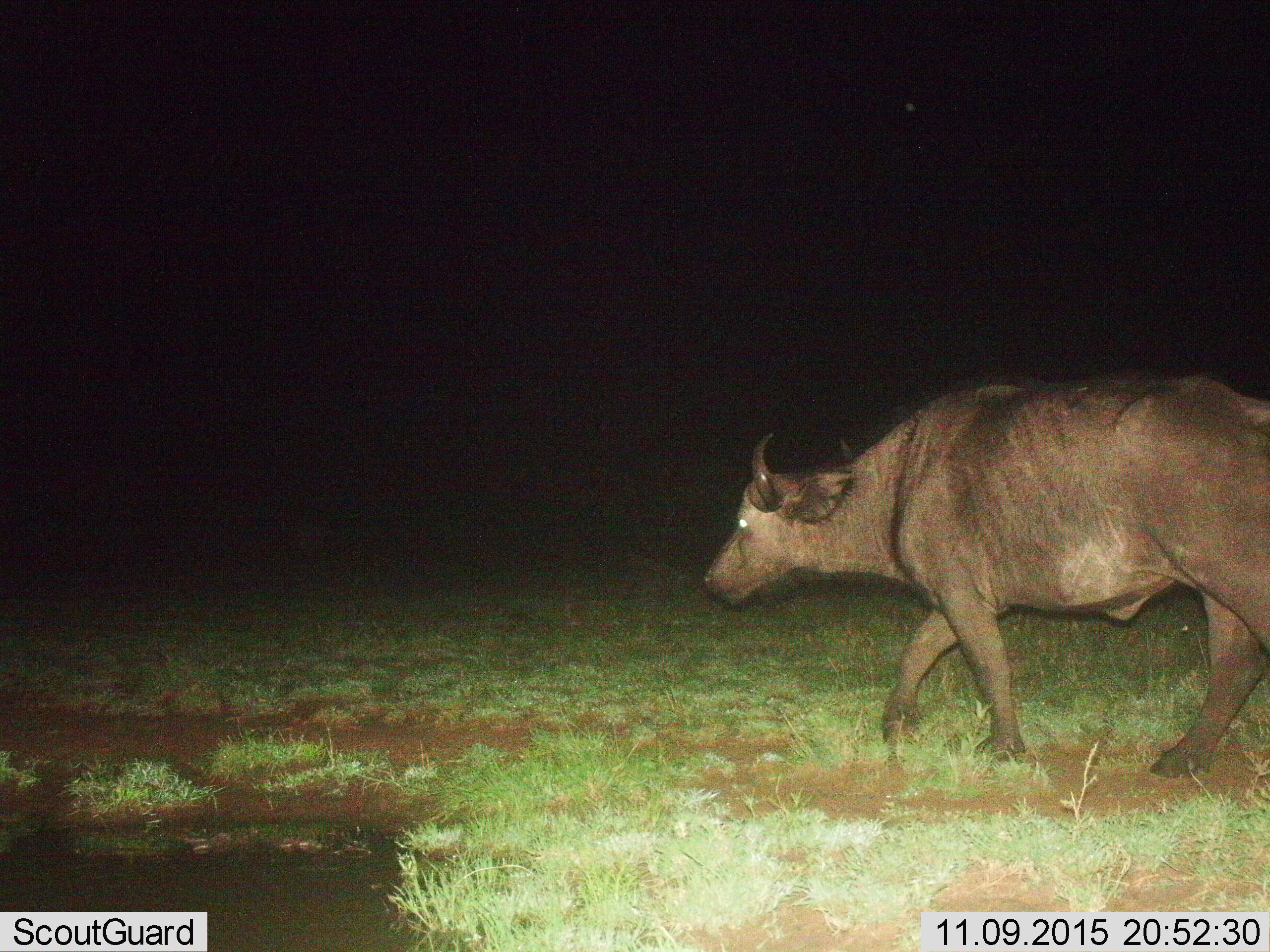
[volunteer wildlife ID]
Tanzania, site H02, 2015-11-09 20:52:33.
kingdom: Animalia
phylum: Chordata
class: Mammalia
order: Artiodactyla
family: Bovidae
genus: Syncerus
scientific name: Syncerus caffer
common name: cape buffalo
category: buffalo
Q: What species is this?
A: Buffalo (cape buffalo) (Syncerus caffer).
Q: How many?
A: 1.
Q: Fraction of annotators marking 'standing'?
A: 10%.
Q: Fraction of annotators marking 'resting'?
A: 0%.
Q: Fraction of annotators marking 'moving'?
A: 100%.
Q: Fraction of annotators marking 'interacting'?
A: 0%.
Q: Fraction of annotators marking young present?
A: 0%.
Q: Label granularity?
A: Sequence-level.